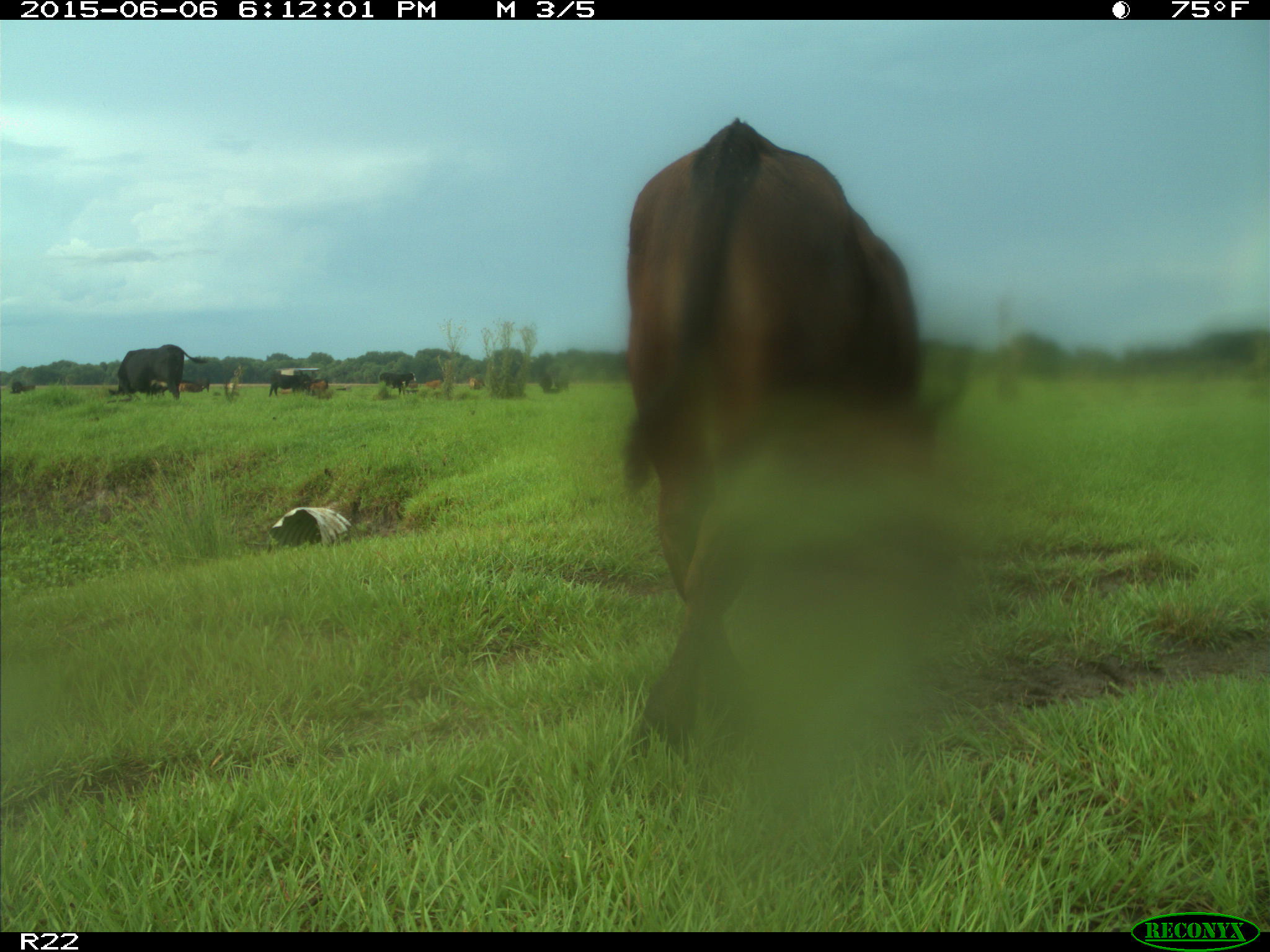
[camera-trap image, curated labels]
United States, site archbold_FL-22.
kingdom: Animalia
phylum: Chordata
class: Mammalia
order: Artiodactyla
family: Bovidae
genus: Bos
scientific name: Bos taurus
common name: domestic cow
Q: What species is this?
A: Bos taurus (domestic cow).